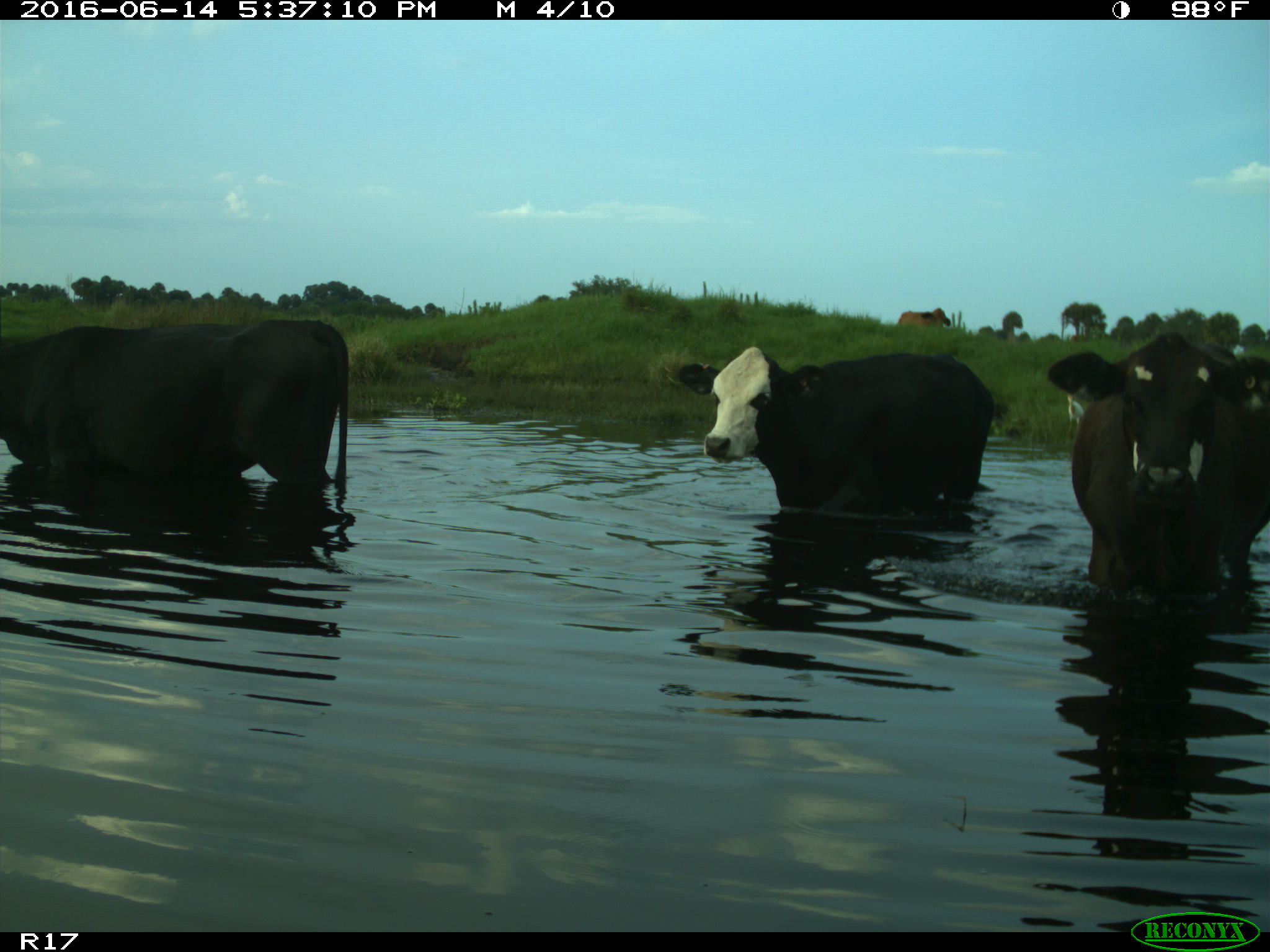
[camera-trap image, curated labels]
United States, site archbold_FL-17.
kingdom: Animalia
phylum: Chordata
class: Mammalia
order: Artiodactyla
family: Bovidae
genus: Bos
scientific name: Bos taurus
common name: domestic cow